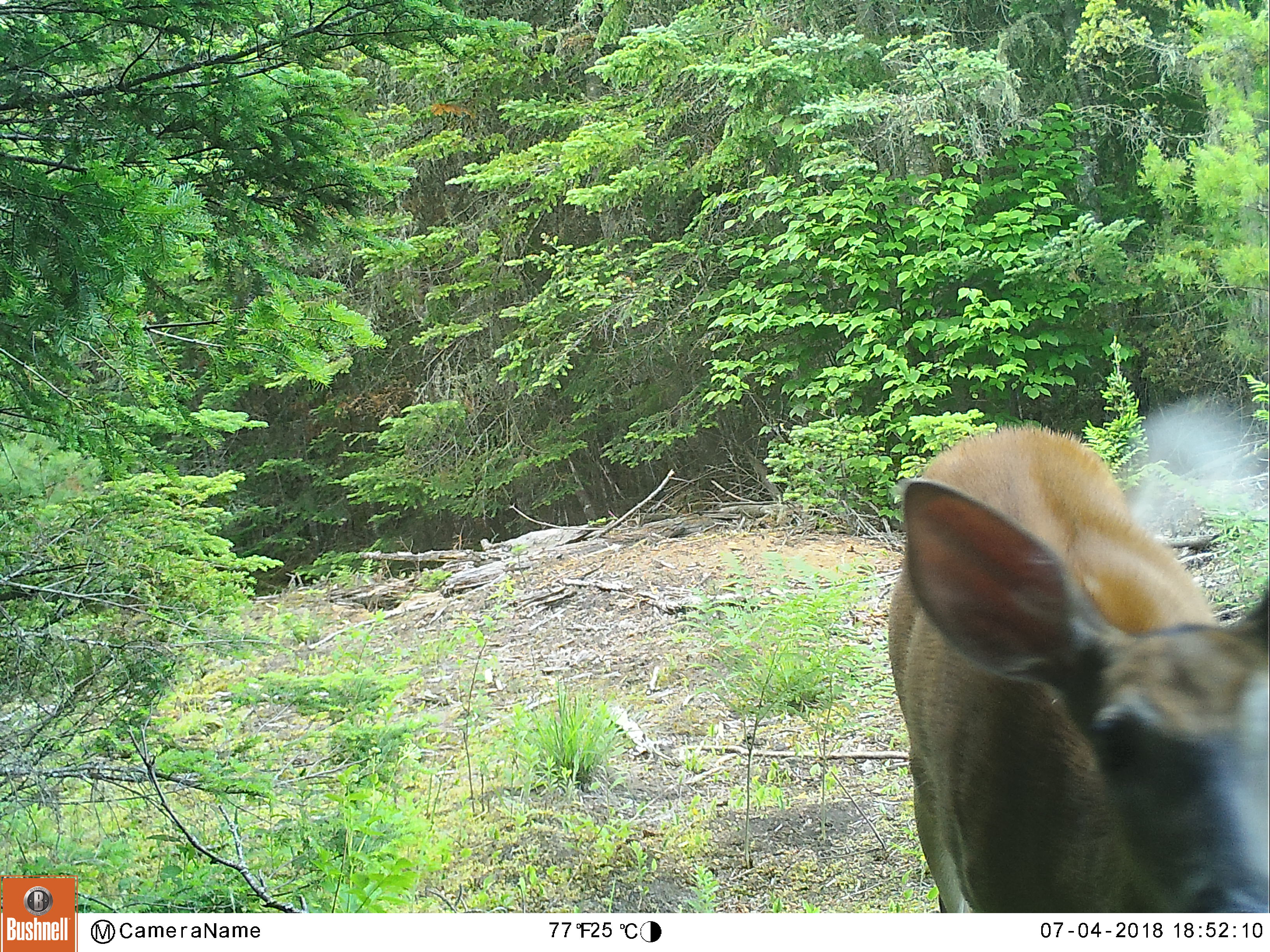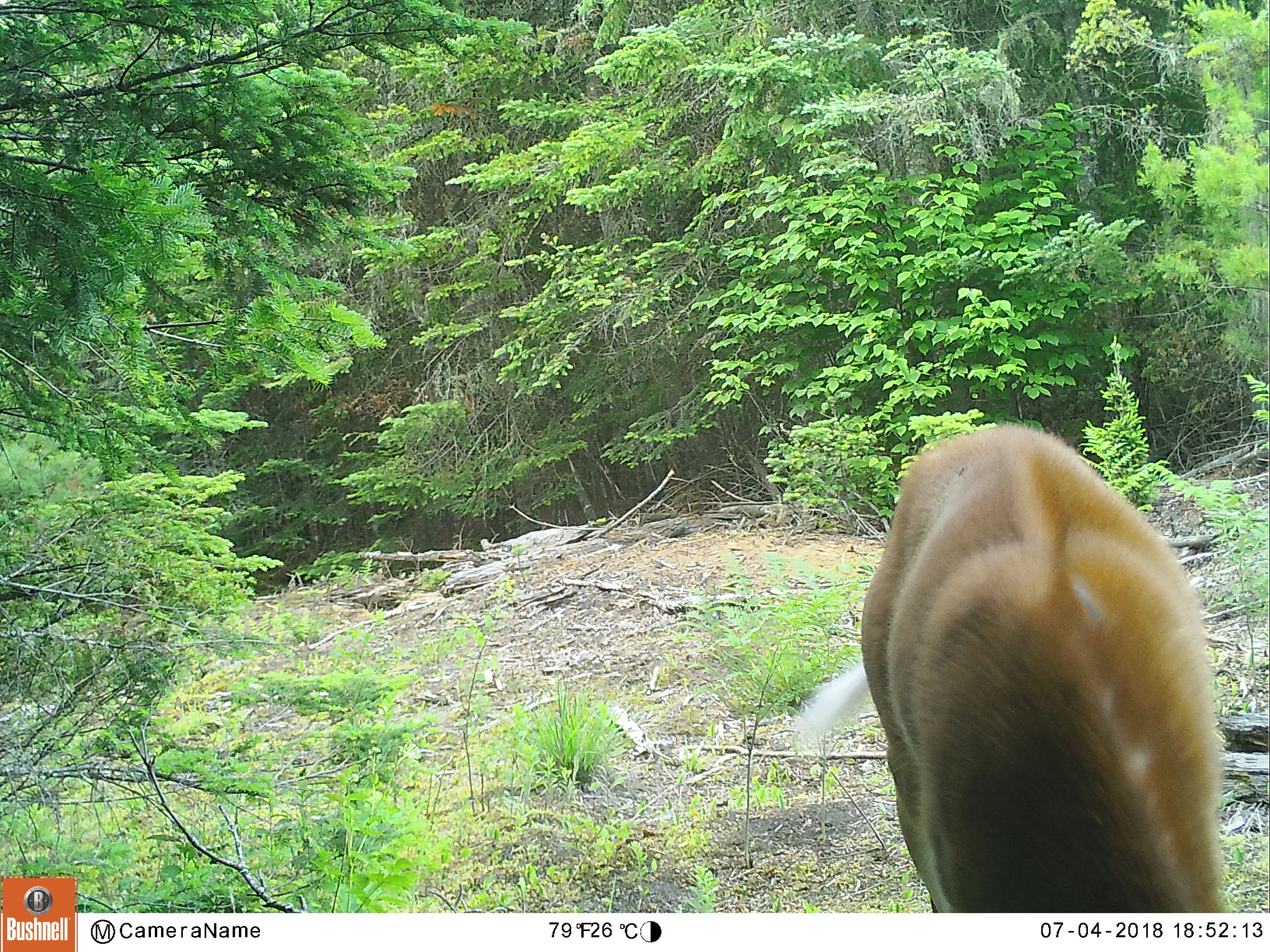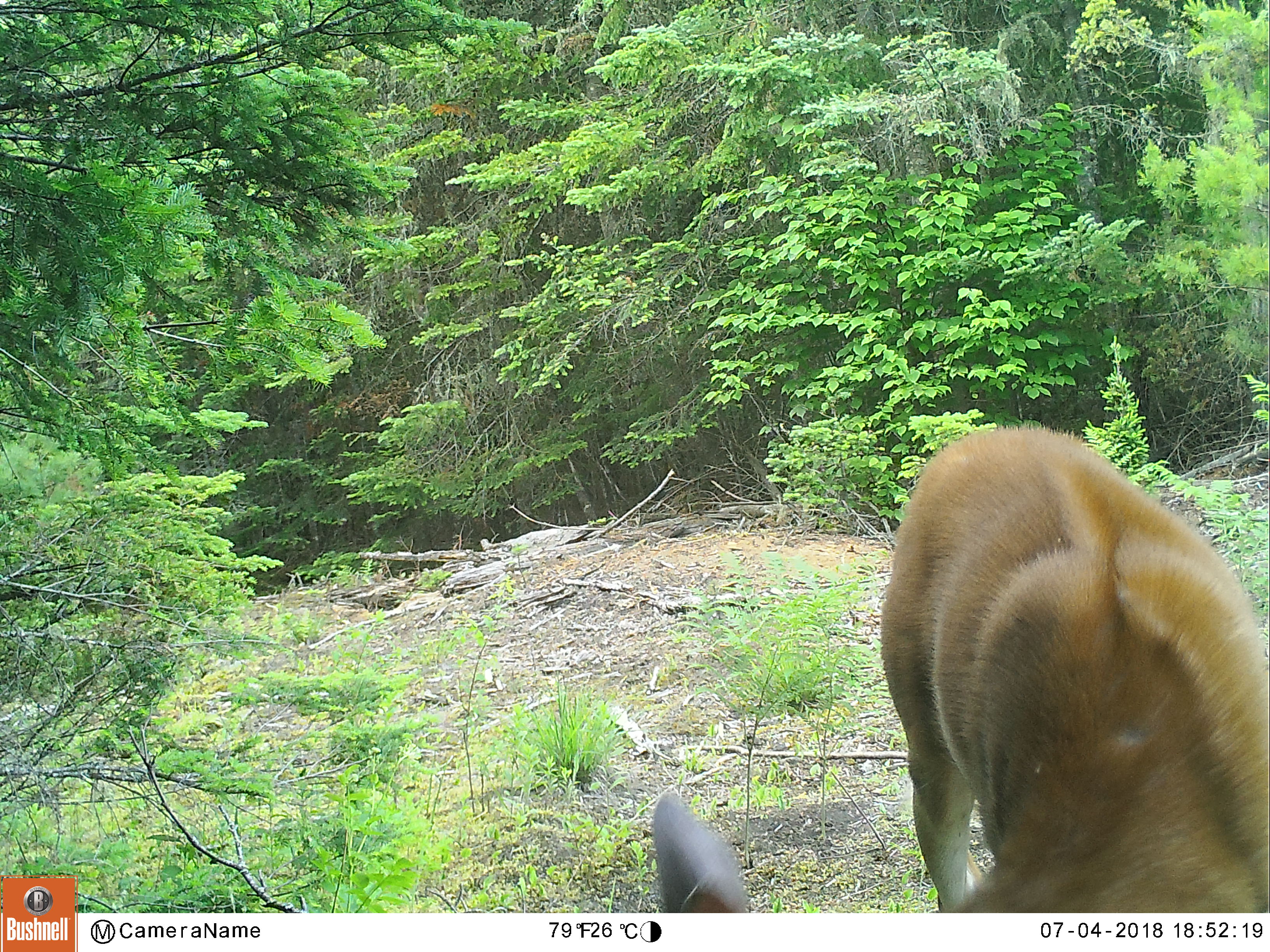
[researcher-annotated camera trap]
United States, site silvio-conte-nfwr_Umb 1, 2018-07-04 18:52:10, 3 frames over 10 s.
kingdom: Animalia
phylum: Chordata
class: Mammalia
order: Artiodactyla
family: Cervidae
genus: Odocoileus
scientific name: Odocoileus virginianus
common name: white-tailed deer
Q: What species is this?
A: White-tailed deer (Odocoileus virginianus).